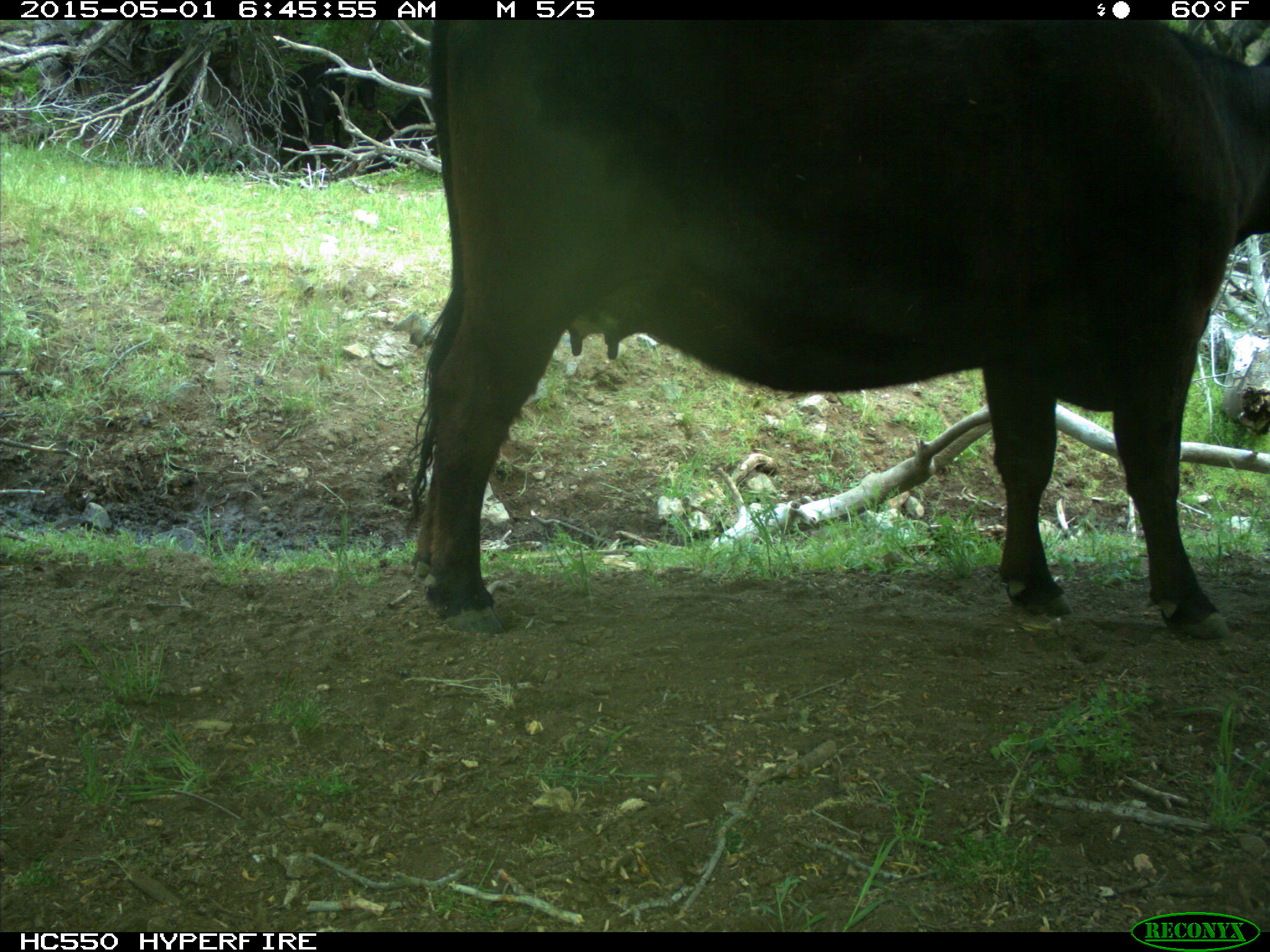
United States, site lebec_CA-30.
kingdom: Animalia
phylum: Chordata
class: Mammalia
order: Artiodactyla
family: Bovidae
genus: Bos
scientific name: Bos taurus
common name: domestic cow